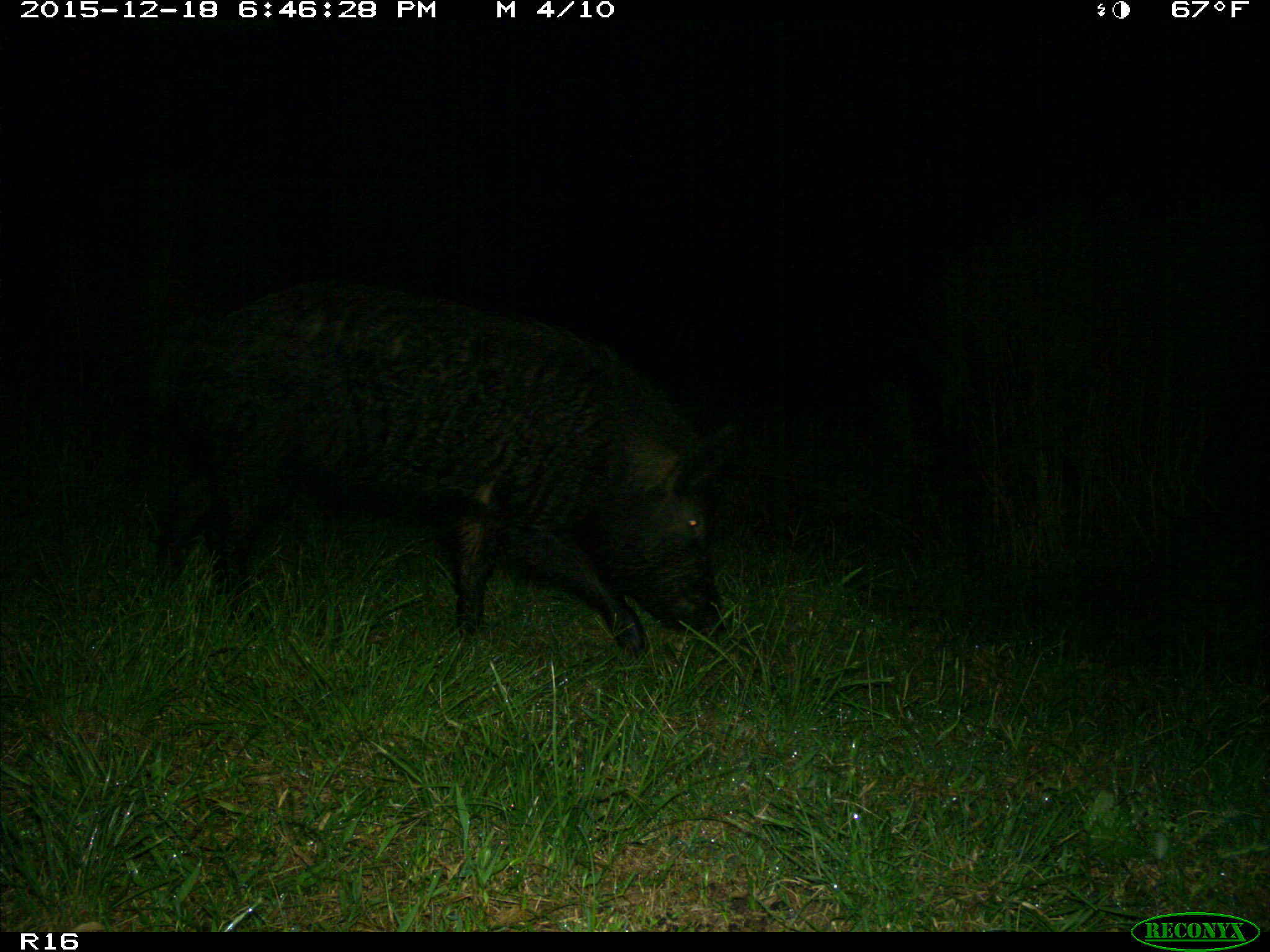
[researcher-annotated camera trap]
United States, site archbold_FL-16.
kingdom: Animalia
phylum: Chordata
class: Mammalia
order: Artiodactyla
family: Suidae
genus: Sus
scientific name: Sus scrofa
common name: wild boar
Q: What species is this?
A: Sus scrofa (wild boar).